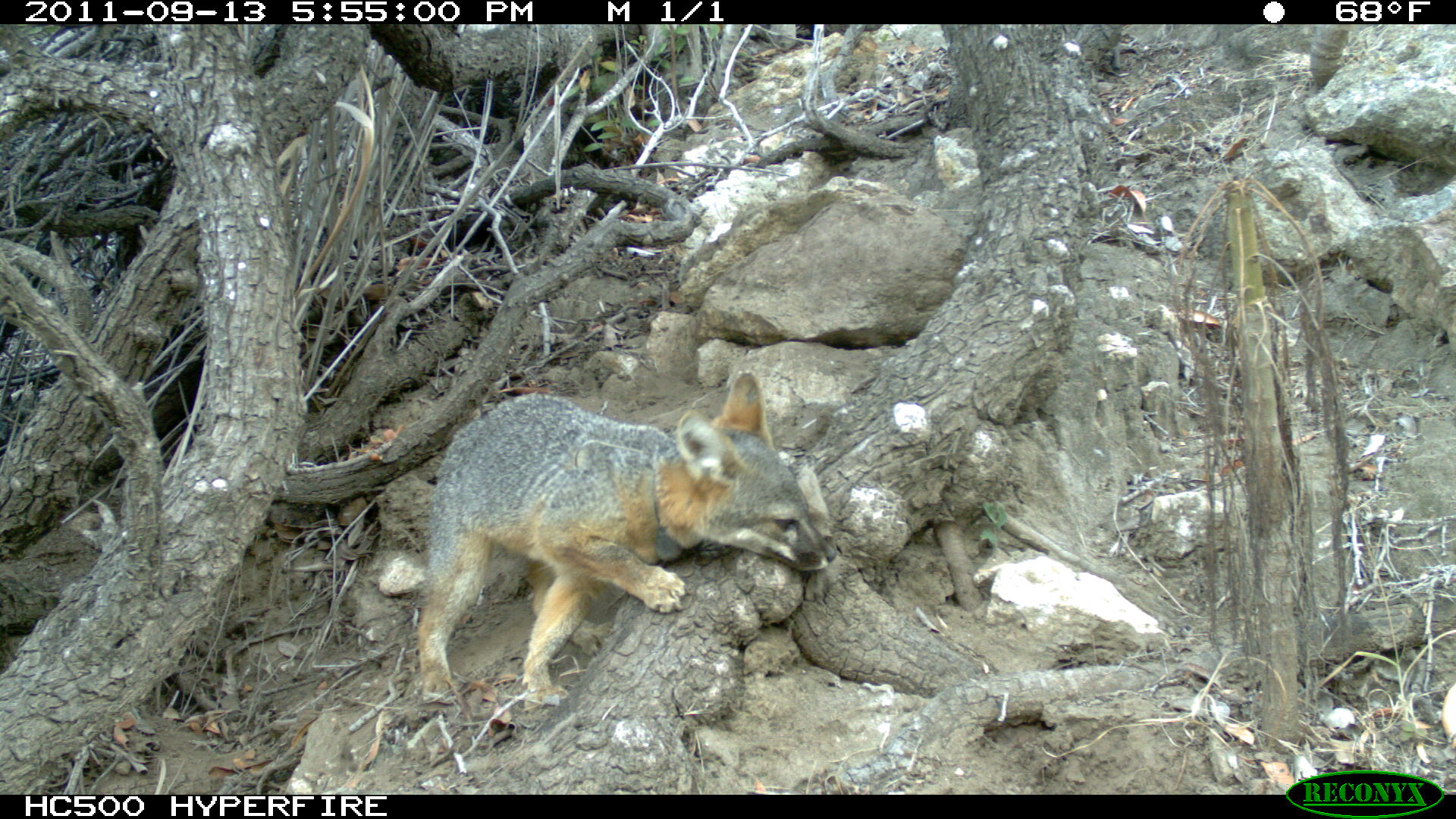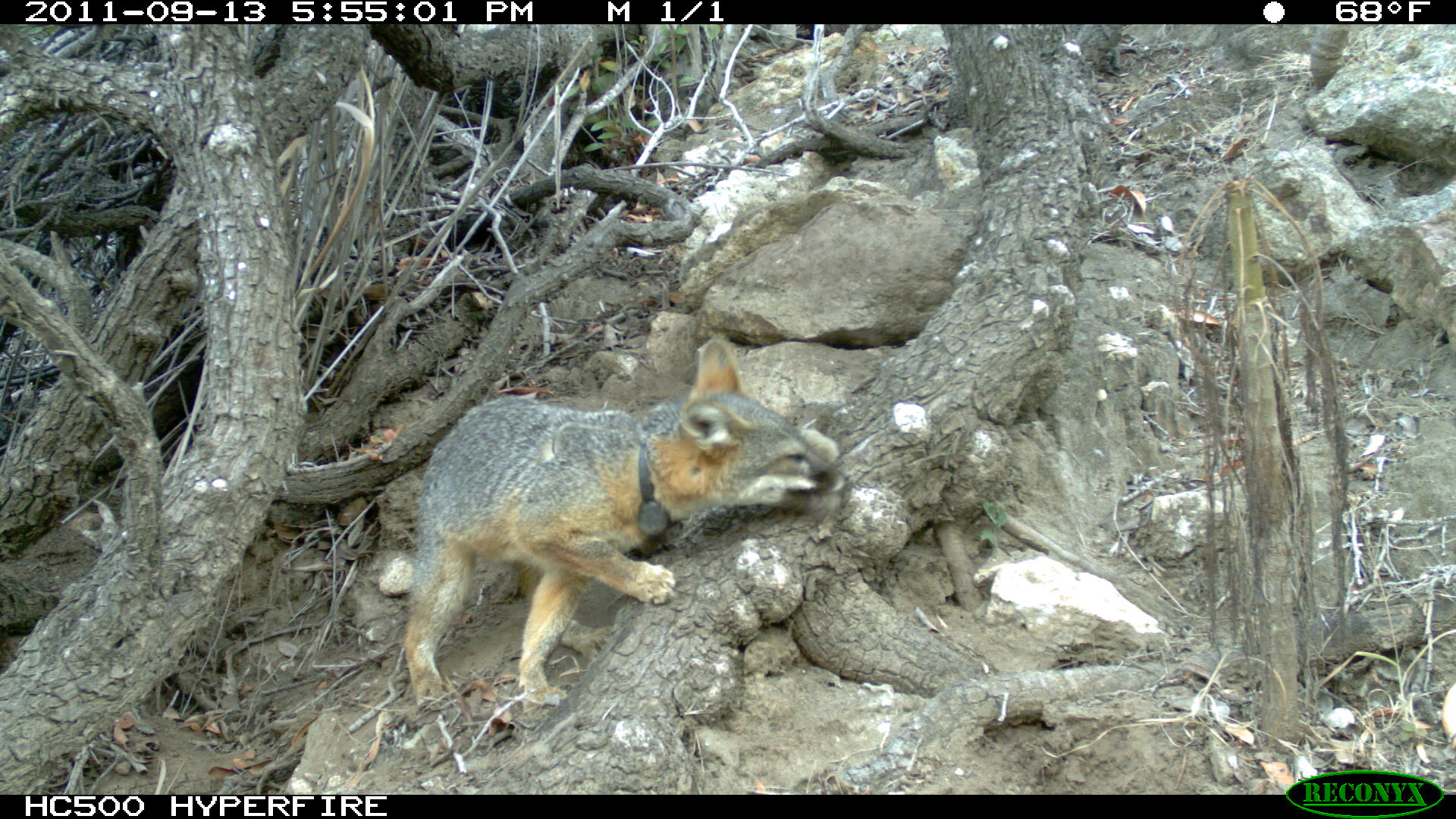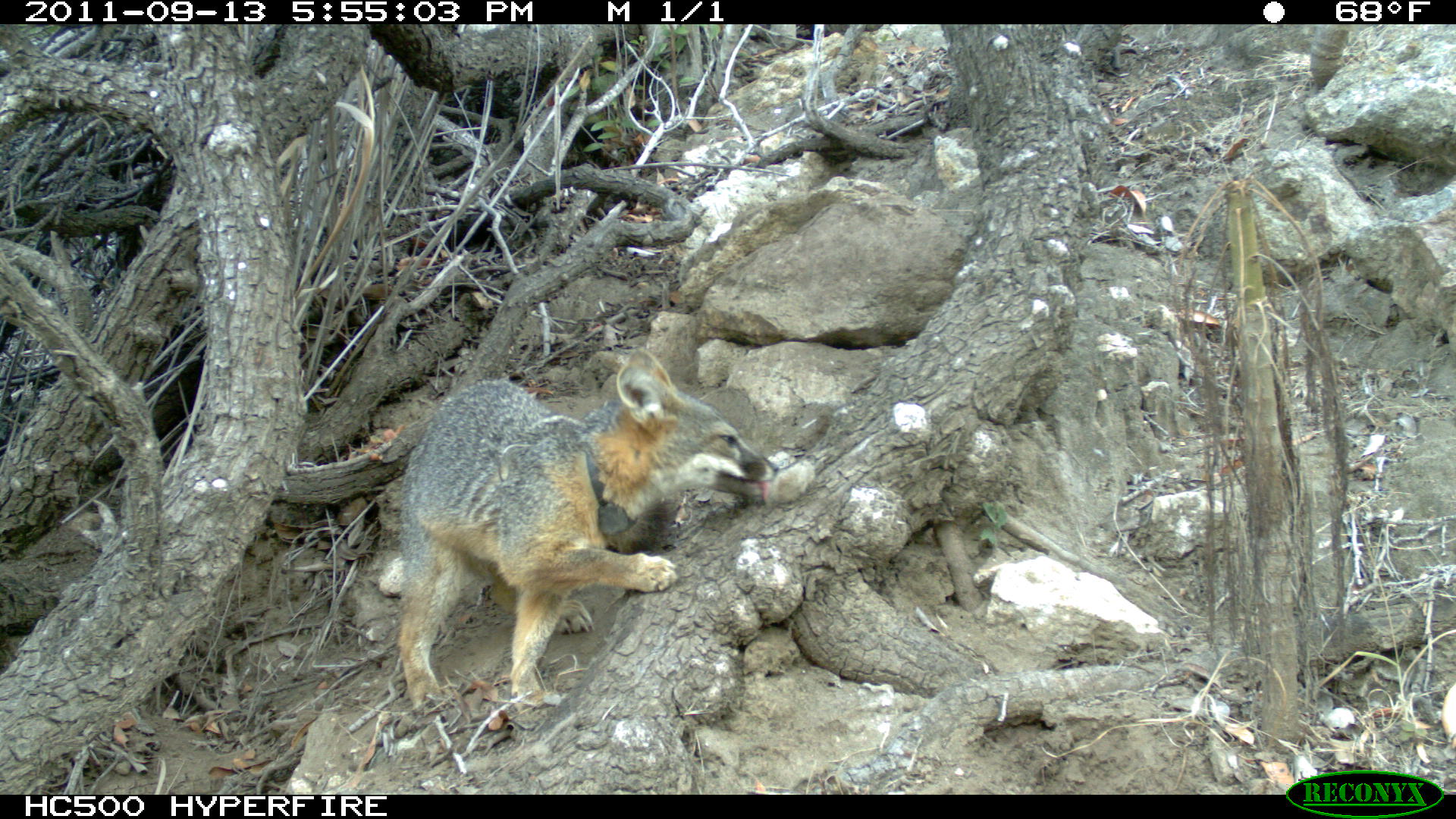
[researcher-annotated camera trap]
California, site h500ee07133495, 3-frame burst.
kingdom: Animalia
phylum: Chordata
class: Mammalia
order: Carnivora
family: Canidae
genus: Urocyon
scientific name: Urocyon littoralis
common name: island fox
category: fox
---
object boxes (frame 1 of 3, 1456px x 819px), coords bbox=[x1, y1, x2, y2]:
fox: bbox=[417, 372, 836, 711]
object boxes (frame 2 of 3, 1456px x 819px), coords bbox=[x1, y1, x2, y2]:
fox: bbox=[402, 337, 849, 708]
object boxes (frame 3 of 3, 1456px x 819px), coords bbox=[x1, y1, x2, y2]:
fox: bbox=[397, 347, 779, 714]